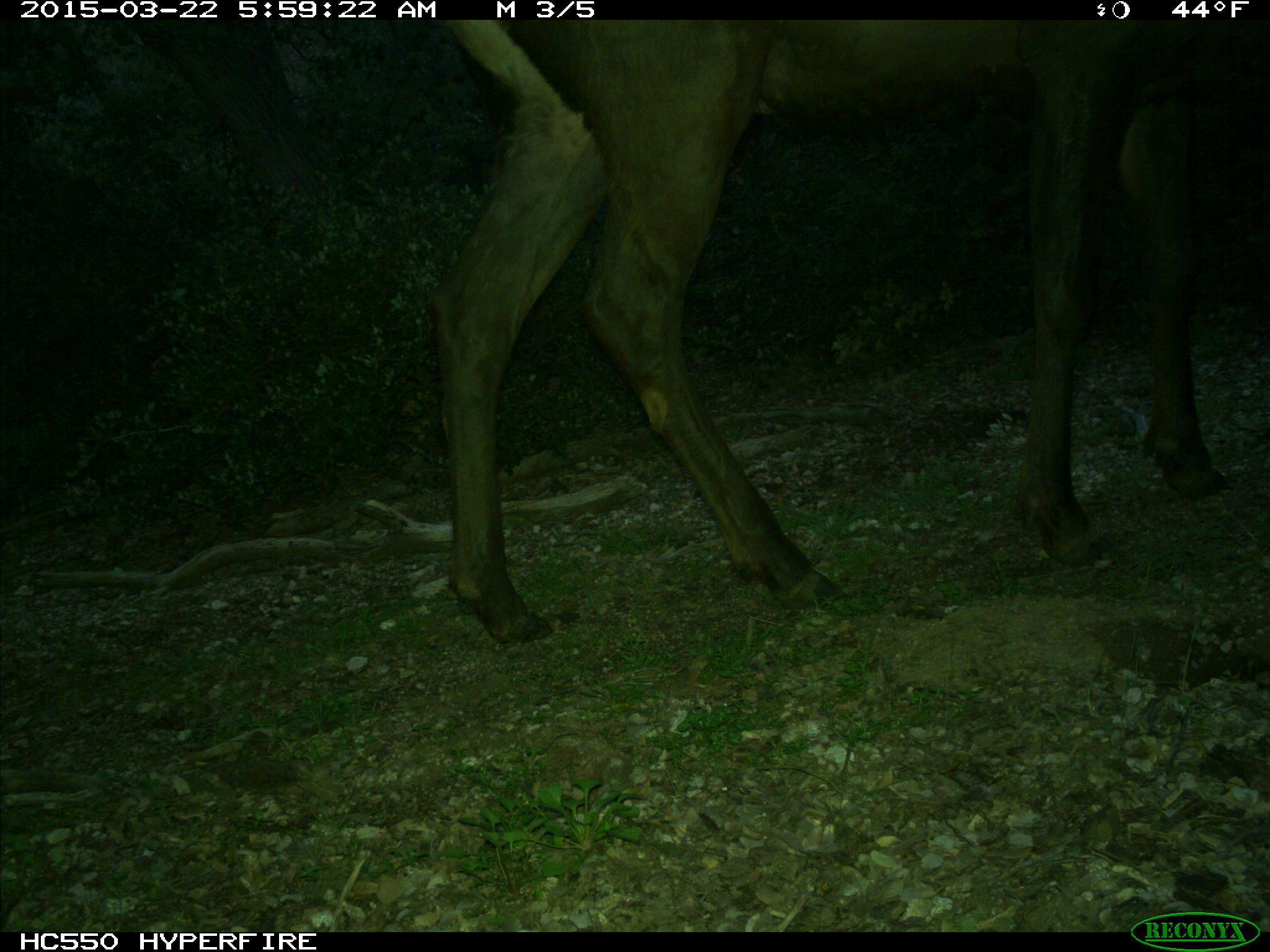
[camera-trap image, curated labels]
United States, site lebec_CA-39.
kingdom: Animalia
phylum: Chordata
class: Mammalia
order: Artiodactyla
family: Cervidae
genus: Cervus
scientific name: Cervus canadensis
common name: elk